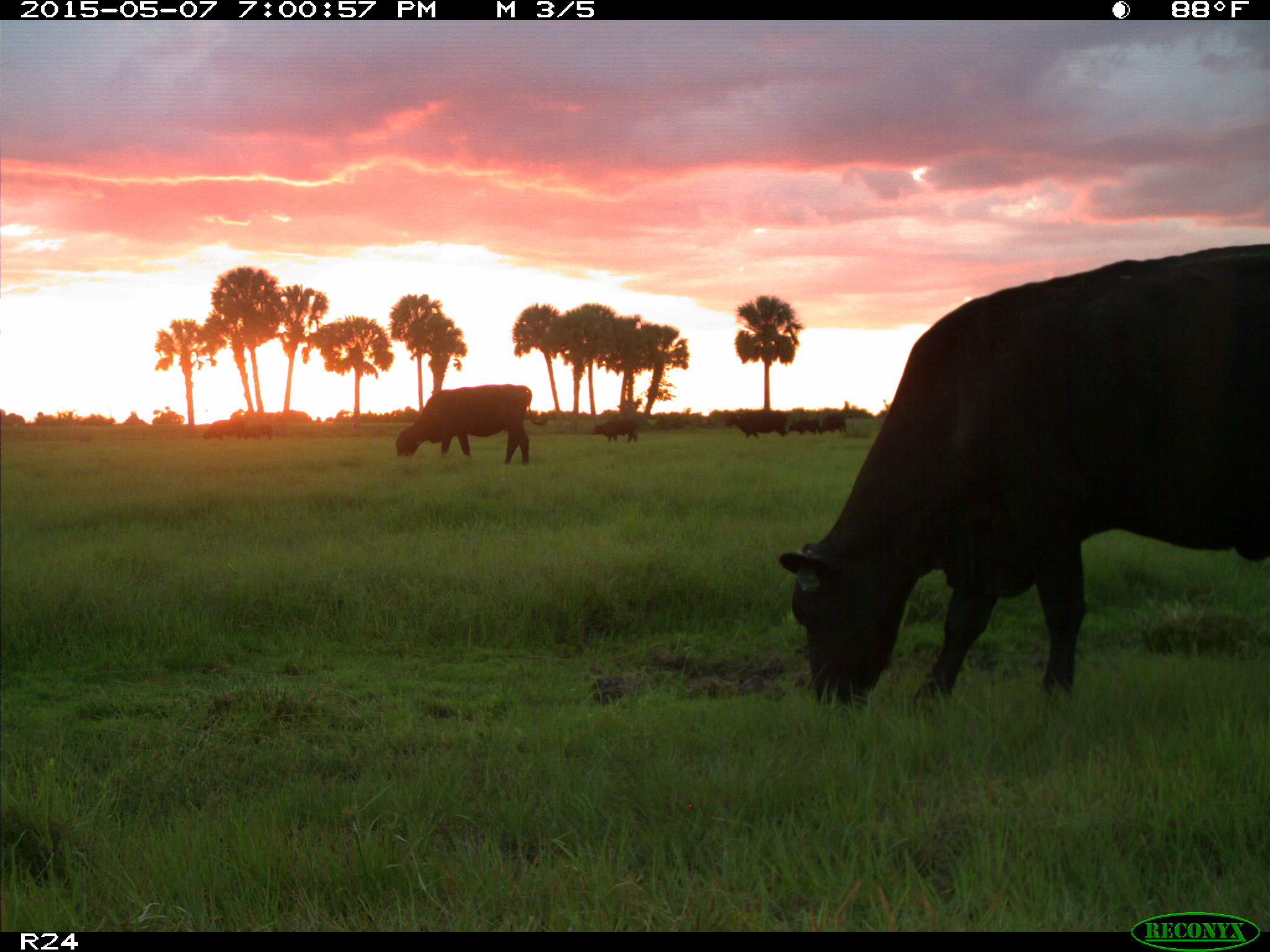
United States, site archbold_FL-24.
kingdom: Animalia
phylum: Chordata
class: Mammalia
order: Artiodactyla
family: Bovidae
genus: Bos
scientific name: Bos taurus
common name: domestic cow